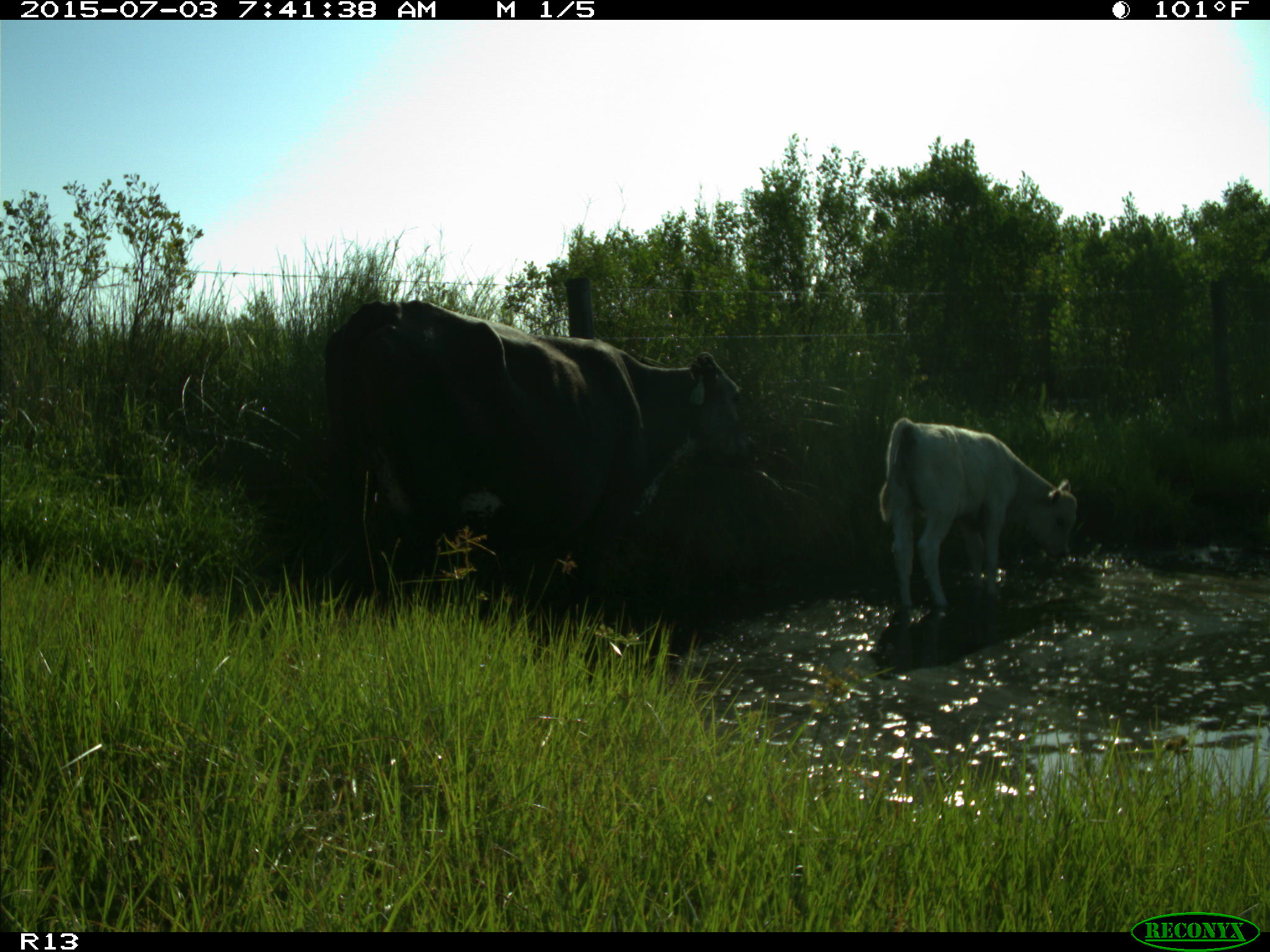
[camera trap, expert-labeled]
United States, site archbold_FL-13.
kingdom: Animalia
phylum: Chordata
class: Mammalia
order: Artiodactyla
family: Bovidae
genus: Bos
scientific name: Bos taurus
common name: domestic cow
Bos taurus (domestic cow).